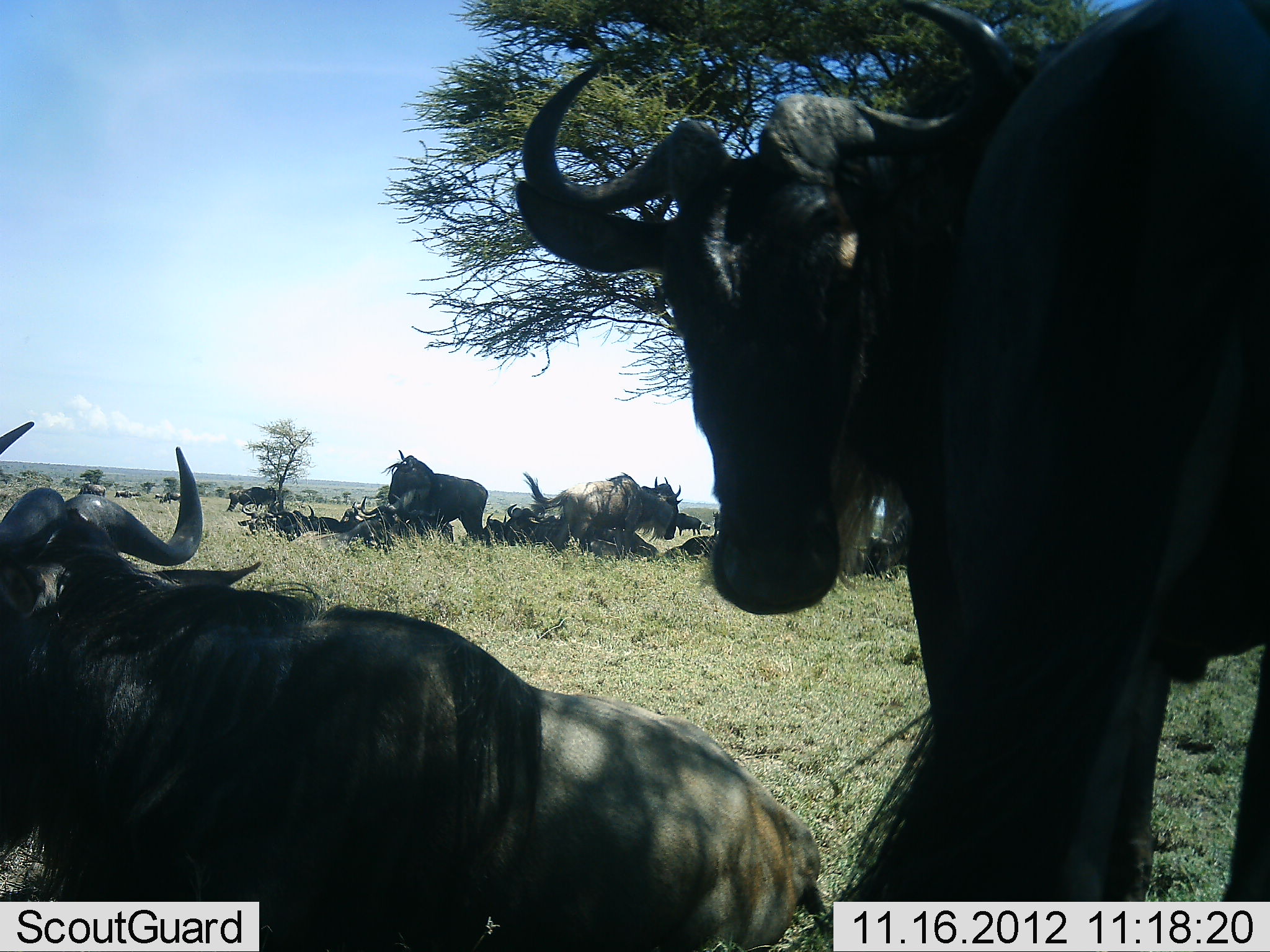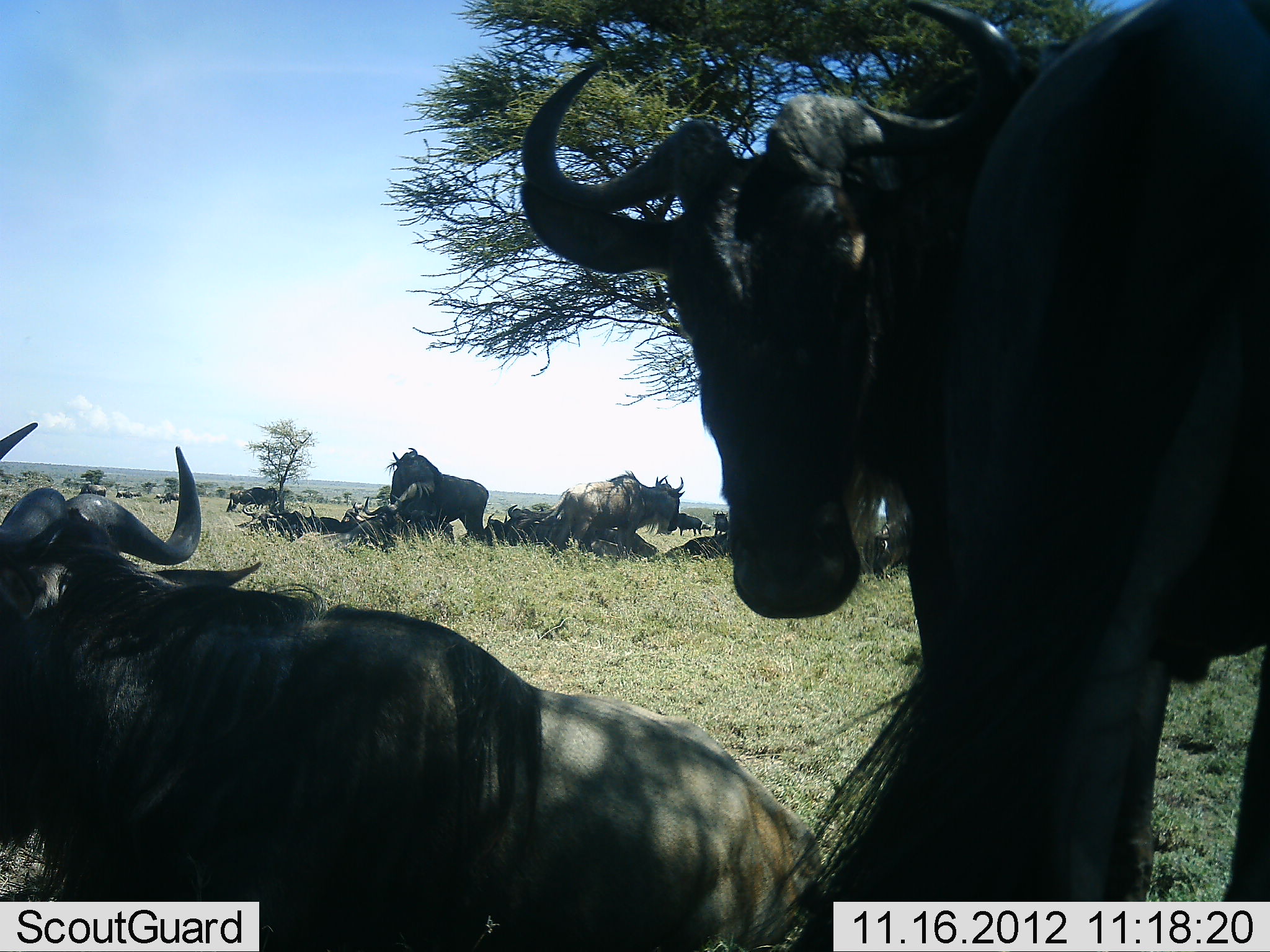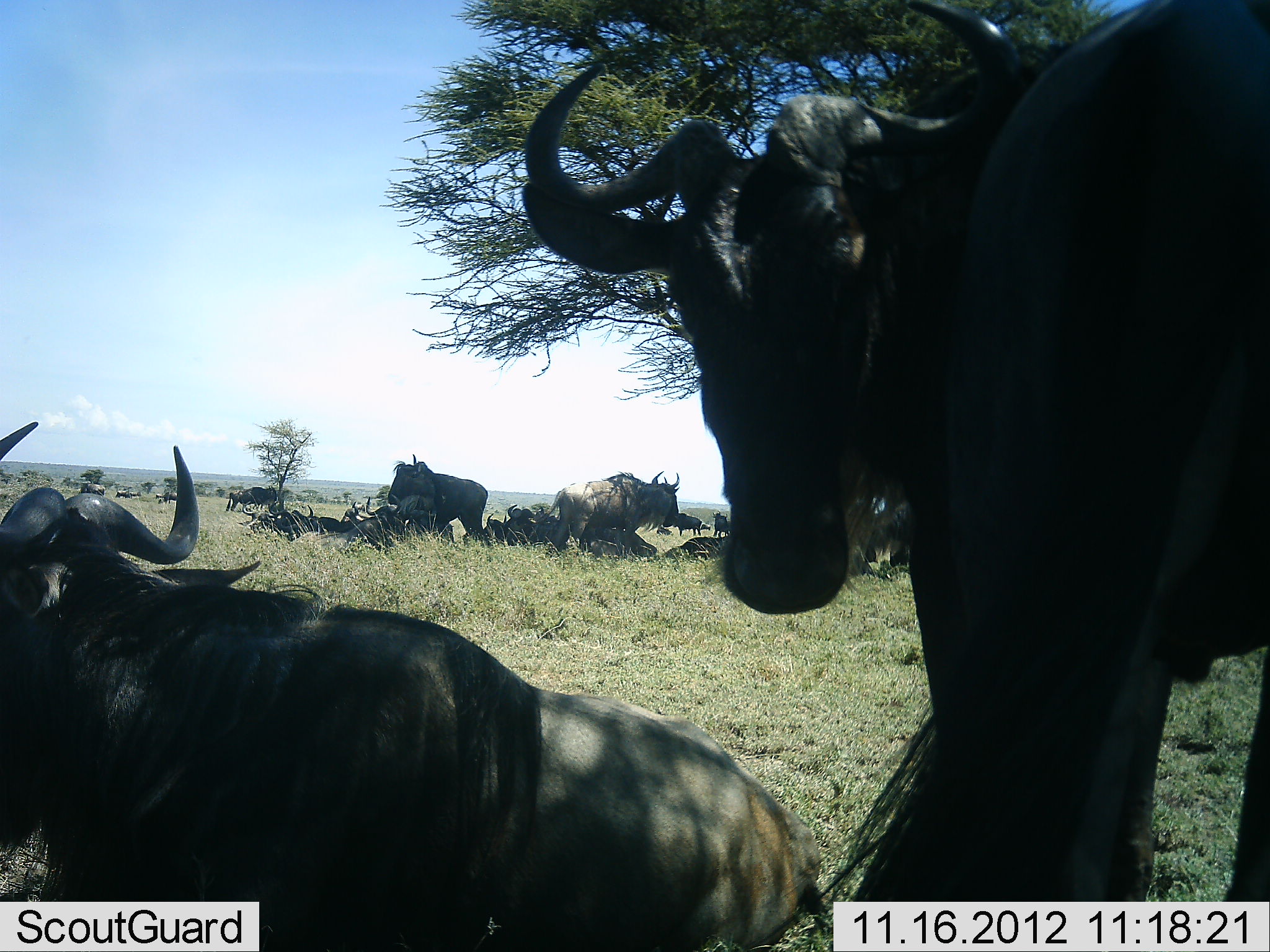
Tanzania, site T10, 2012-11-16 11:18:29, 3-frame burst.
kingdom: Animalia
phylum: Chordata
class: Mammalia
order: Artiodactyla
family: Bovidae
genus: Connochaetes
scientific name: Connochaetes taurinus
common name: blue wildebeest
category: wildebeest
Wildebeest (blue wildebeest) (Connochaetes taurinus), count 11-50. Behavior (volunteer vote fractions): standing 60%, resting 100%, moving 0%, interacting 10%. Young present (vote fraction): 0%. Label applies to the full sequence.